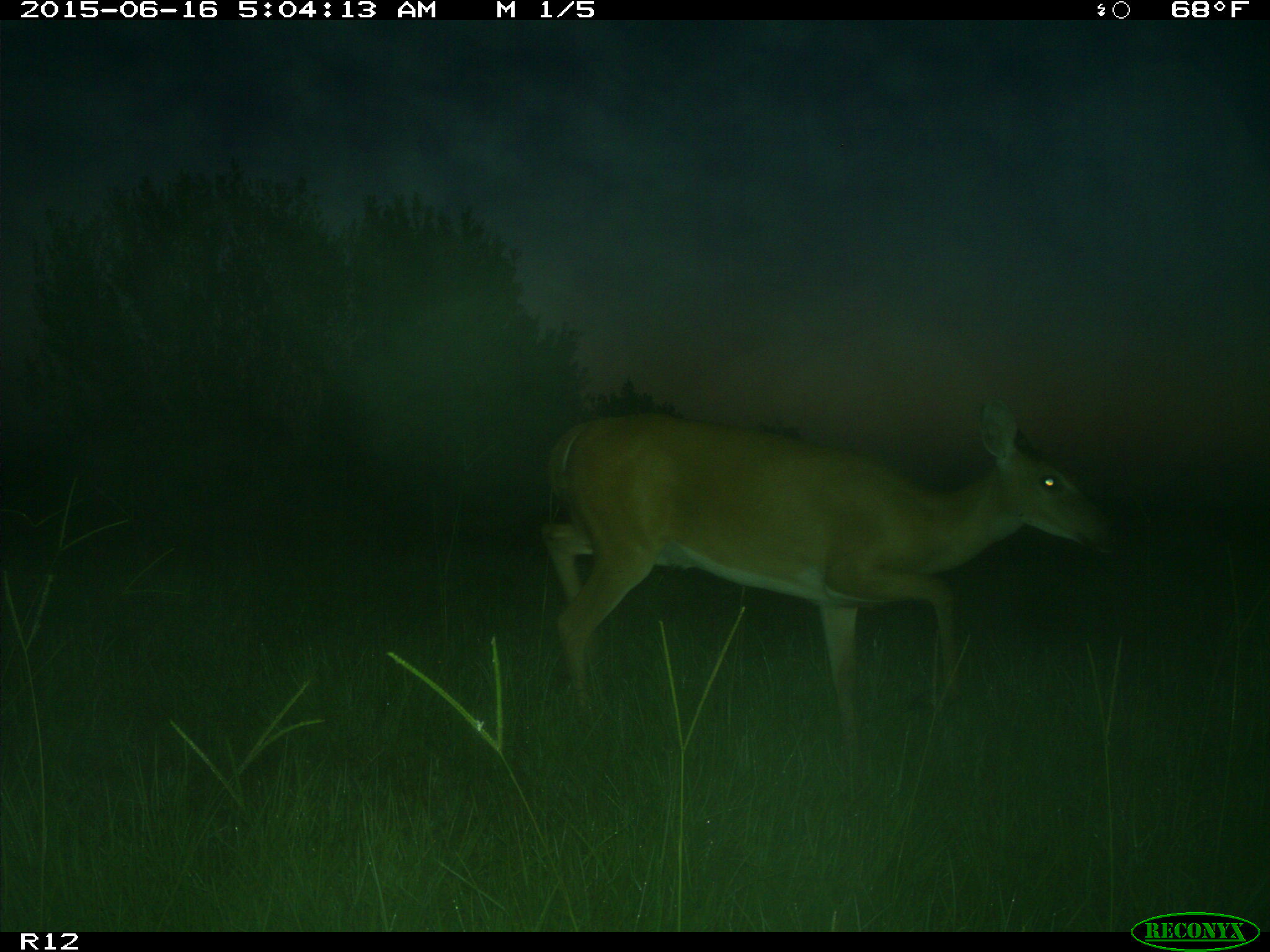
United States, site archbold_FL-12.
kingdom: Animalia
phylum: Chordata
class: Mammalia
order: Artiodactyla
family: Cervidae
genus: Odocoileus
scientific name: Odocoileus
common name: deer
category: unidentified deer